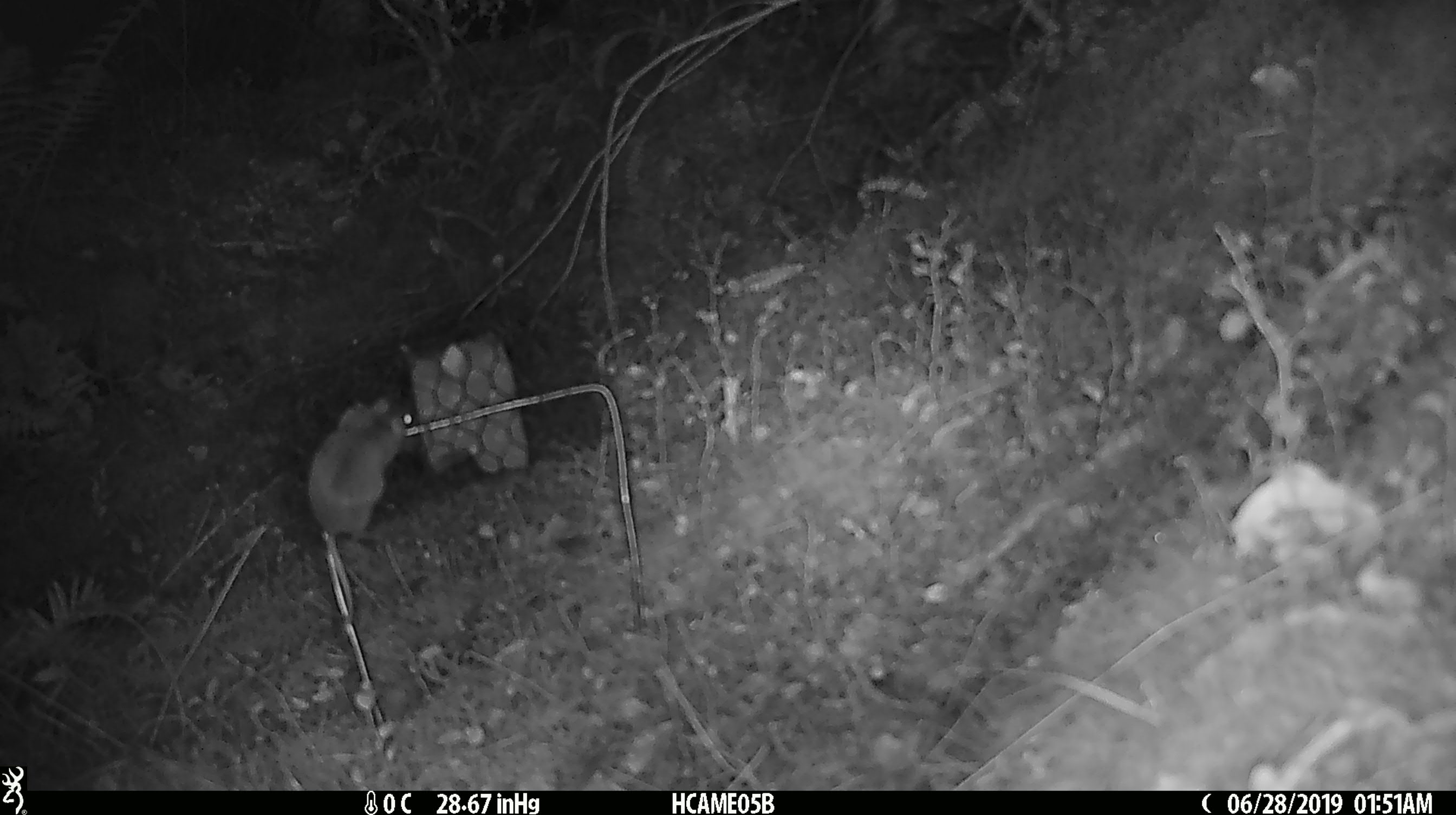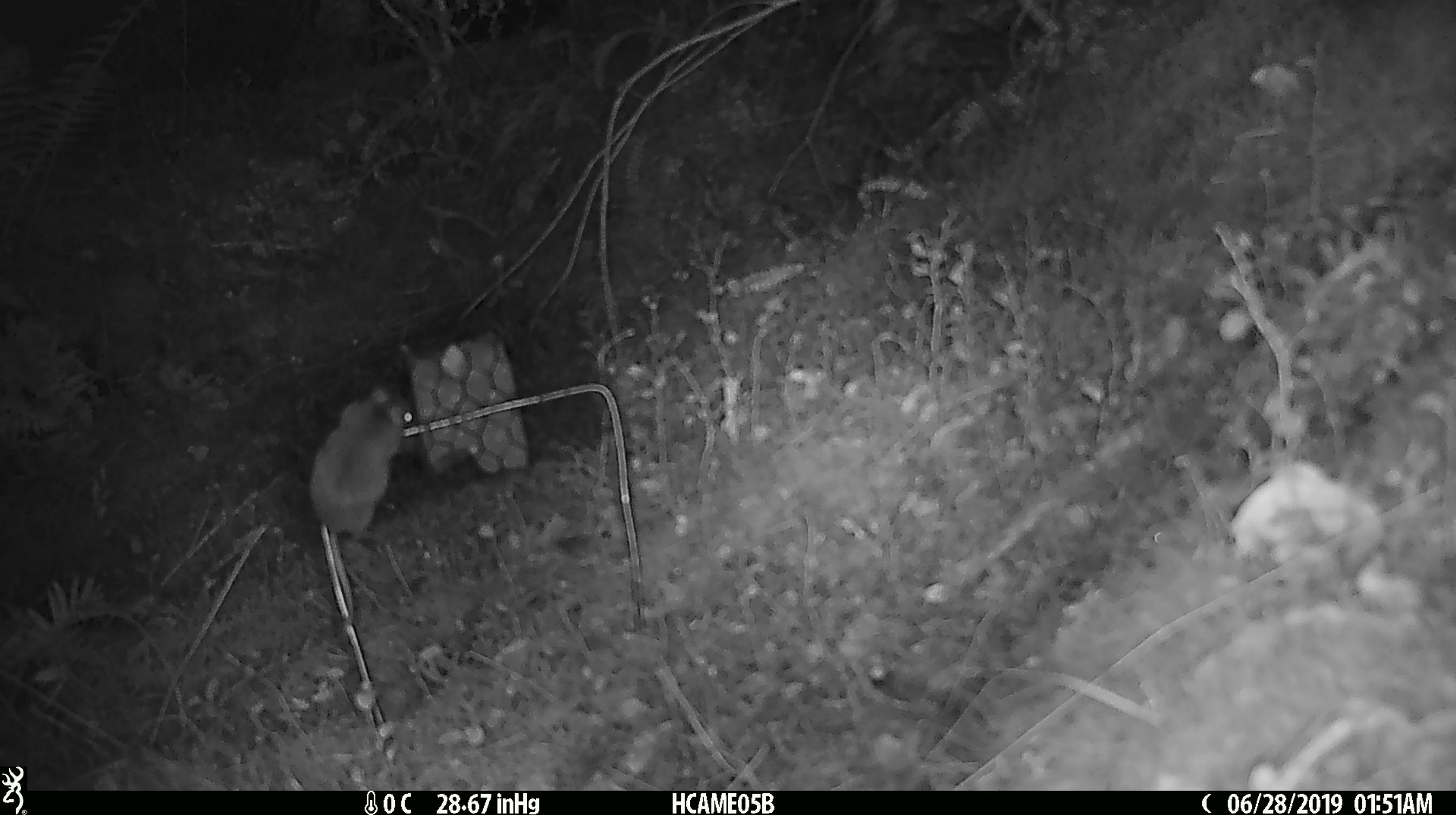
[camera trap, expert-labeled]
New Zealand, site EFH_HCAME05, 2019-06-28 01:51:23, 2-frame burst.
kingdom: Animalia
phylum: Chordata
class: Mammalia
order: Rodentia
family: Muridae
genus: Mus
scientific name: Mus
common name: mouse